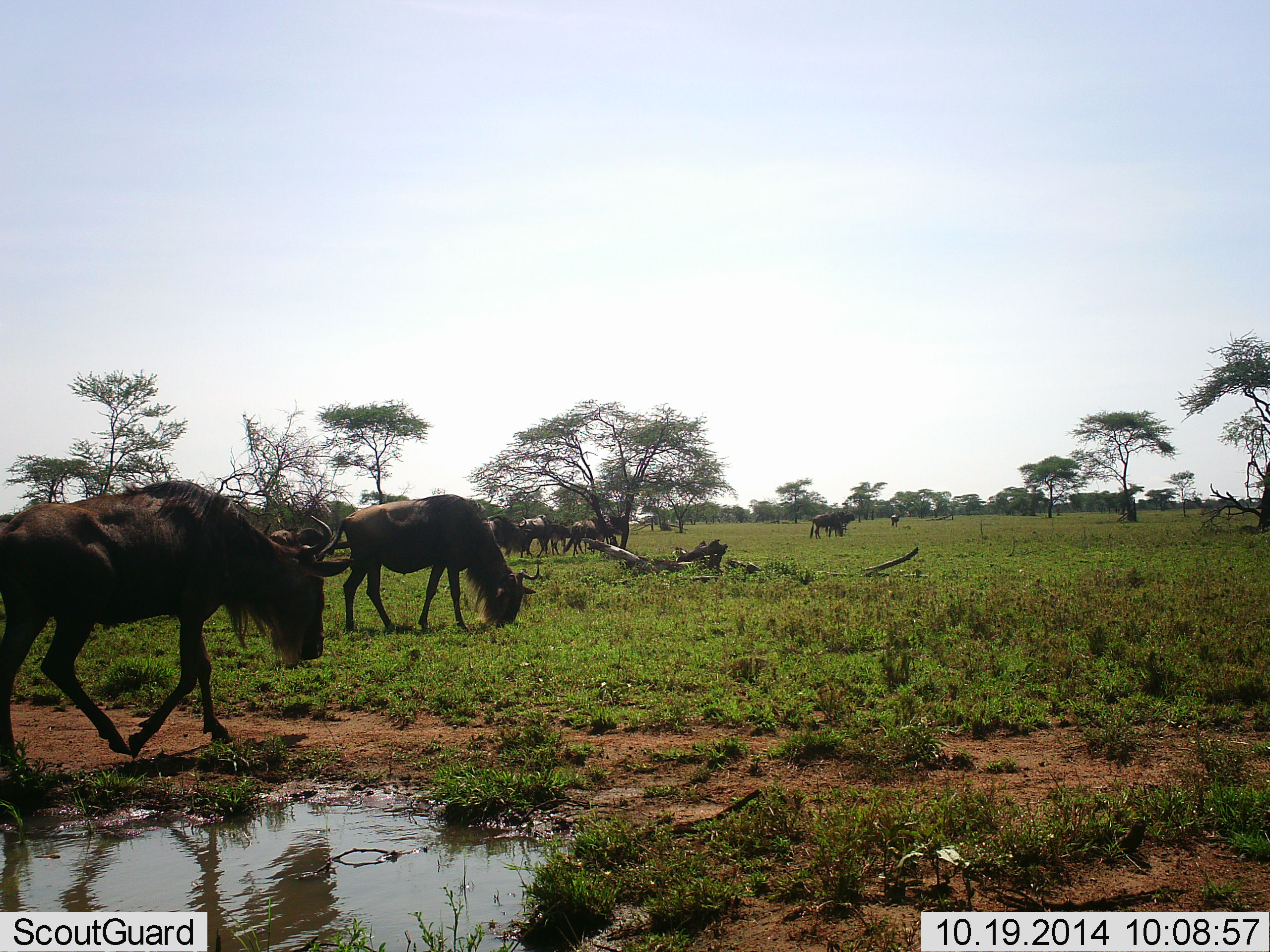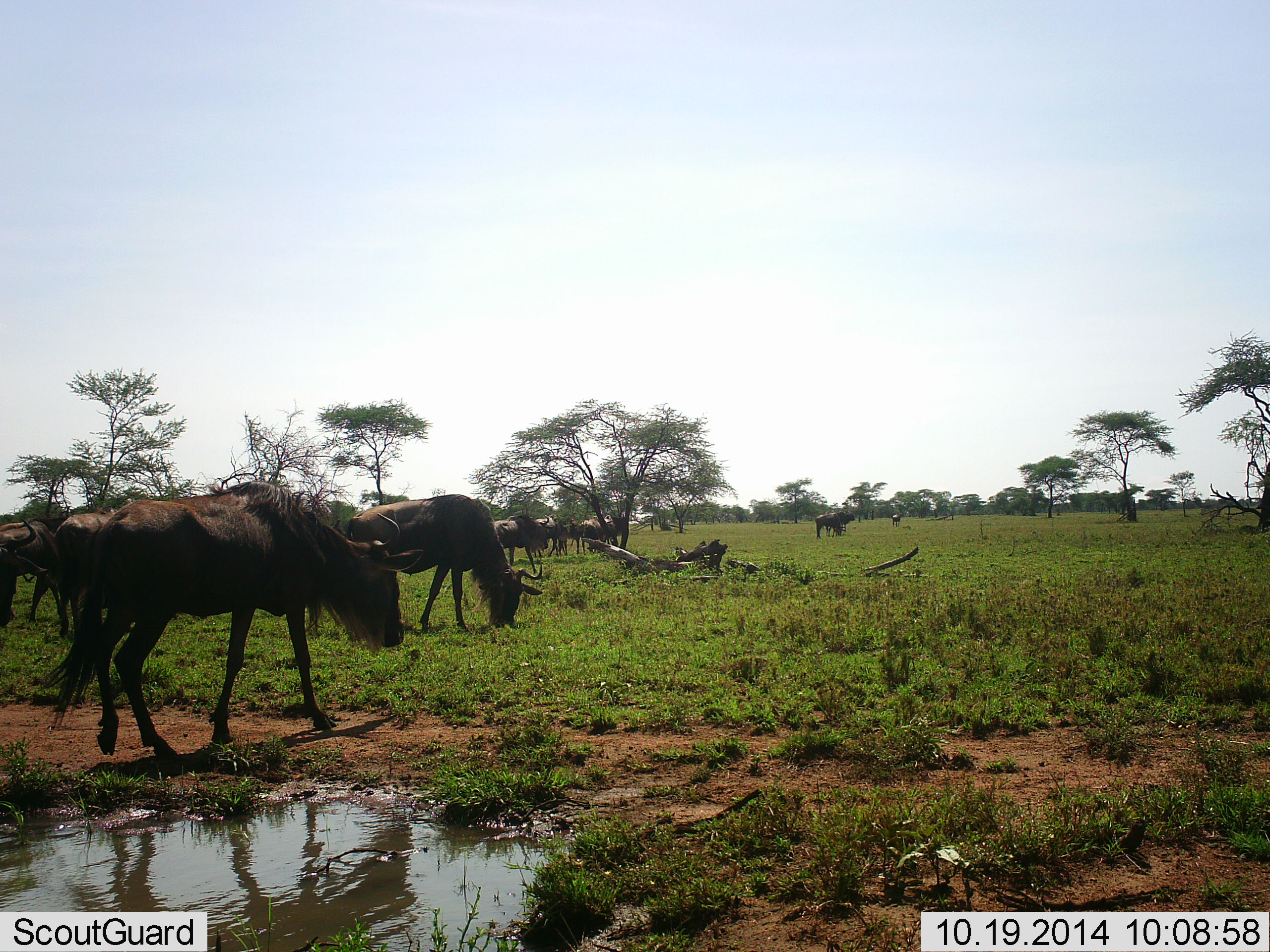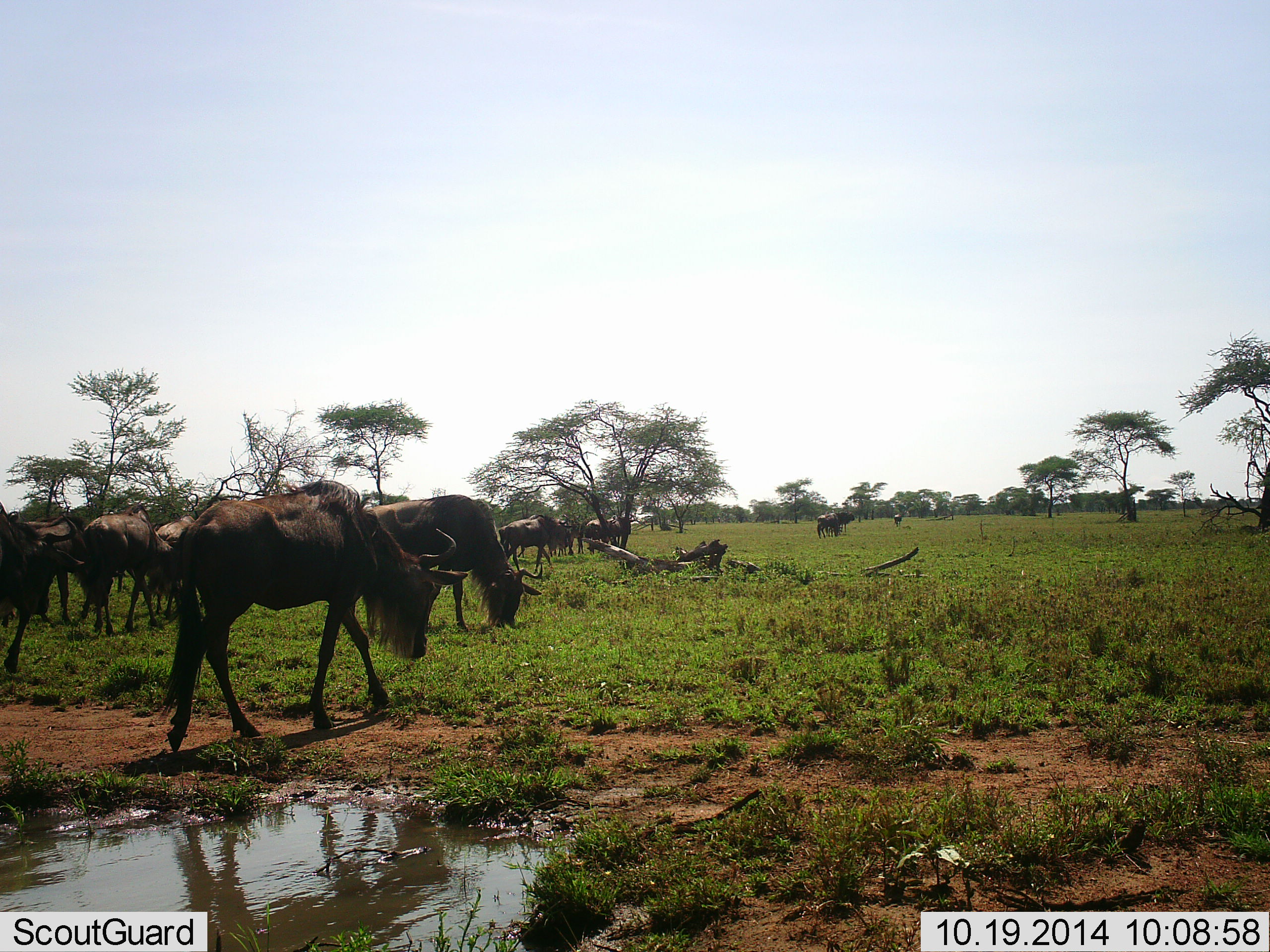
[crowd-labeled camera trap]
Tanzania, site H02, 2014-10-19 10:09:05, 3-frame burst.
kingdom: Animalia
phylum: Chordata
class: Mammalia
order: Artiodactyla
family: Bovidae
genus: Connochaetes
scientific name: Connochaetes taurinus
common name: blue wildebeest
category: wildebeest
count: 11-50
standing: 20%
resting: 0%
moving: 60%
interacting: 0%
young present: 0%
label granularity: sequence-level